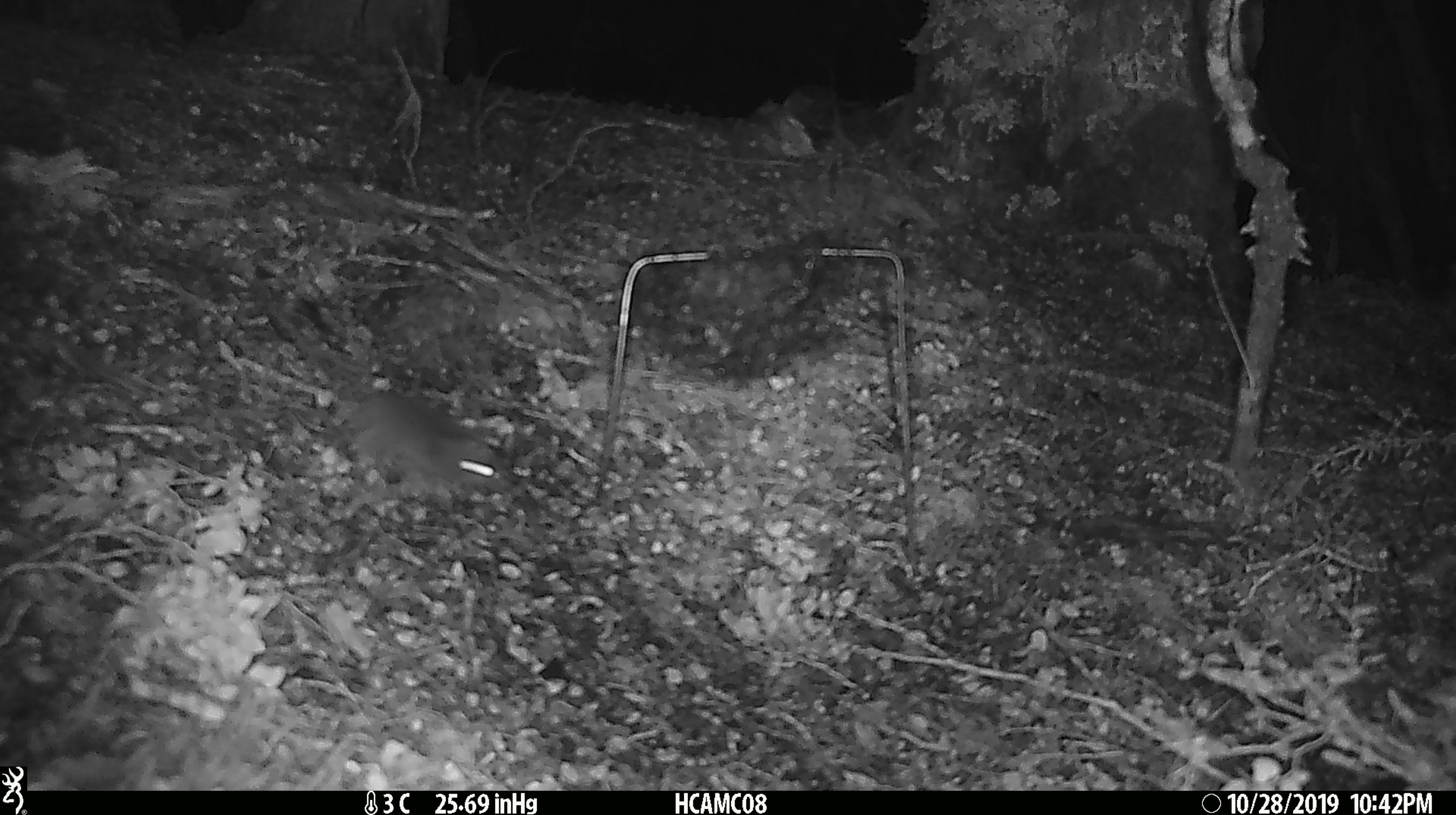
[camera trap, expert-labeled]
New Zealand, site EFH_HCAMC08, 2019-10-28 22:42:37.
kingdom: Animalia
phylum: Chordata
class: Mammalia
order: Rodentia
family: Muridae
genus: Mus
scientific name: Mus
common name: mouse